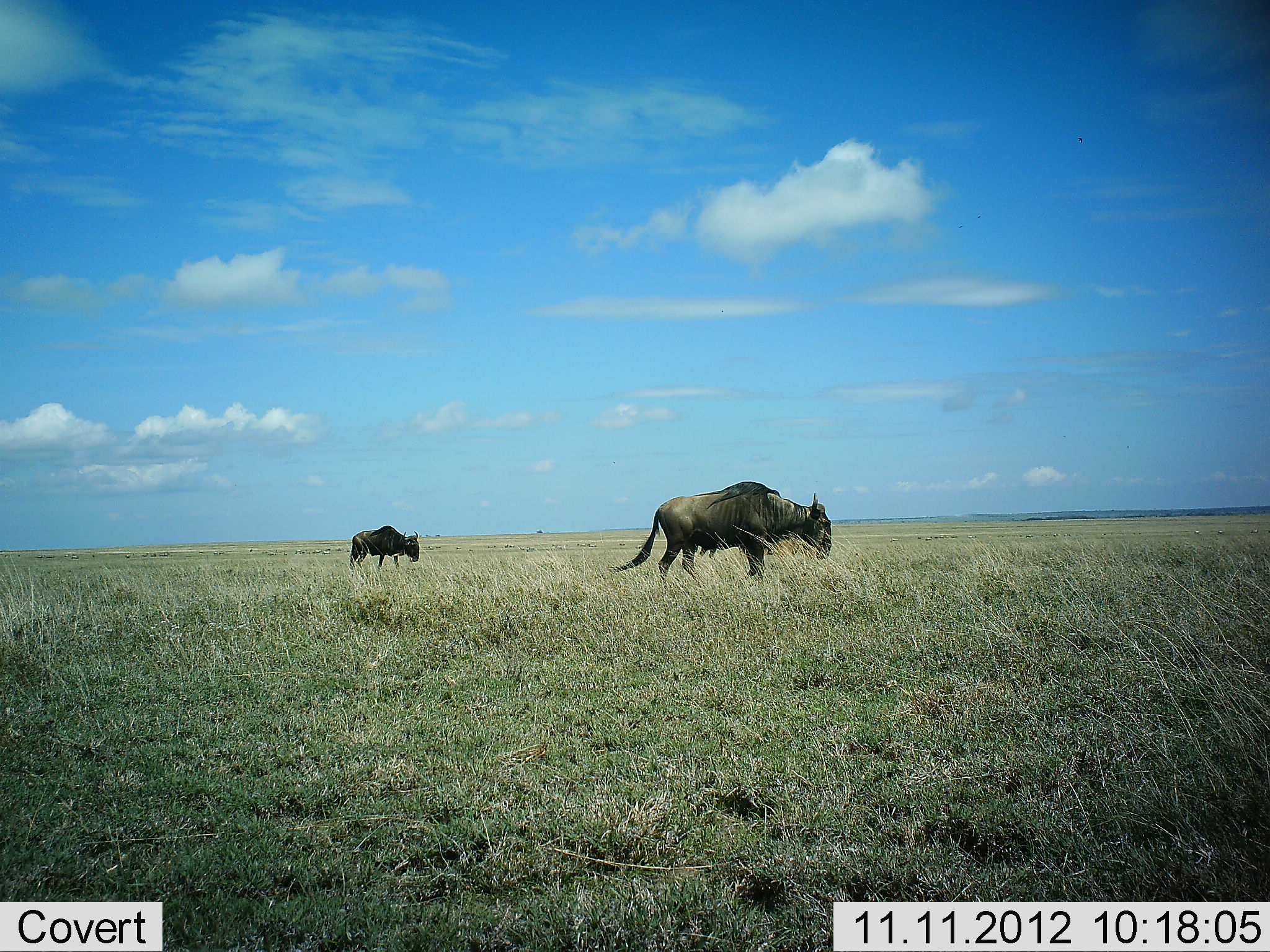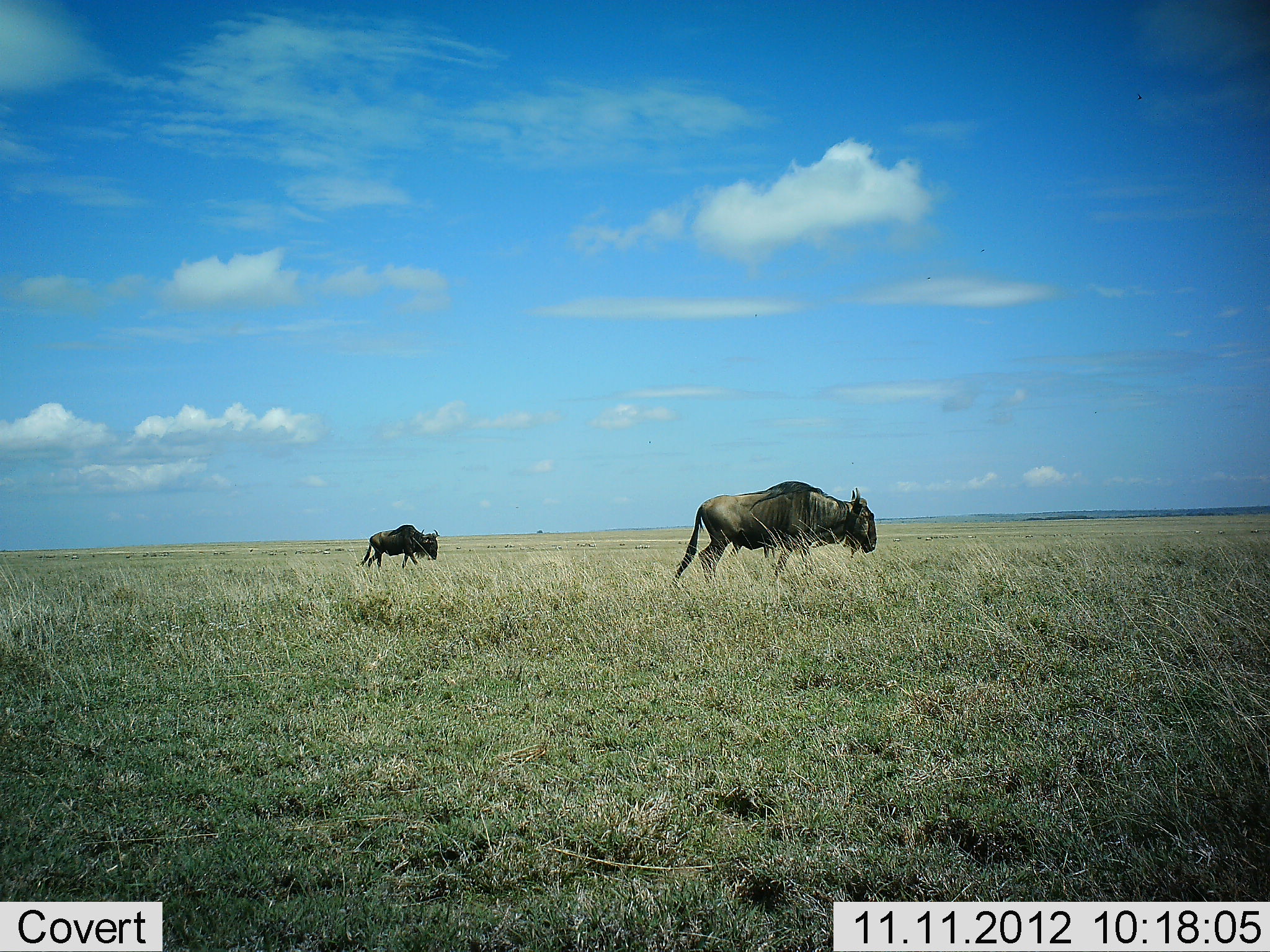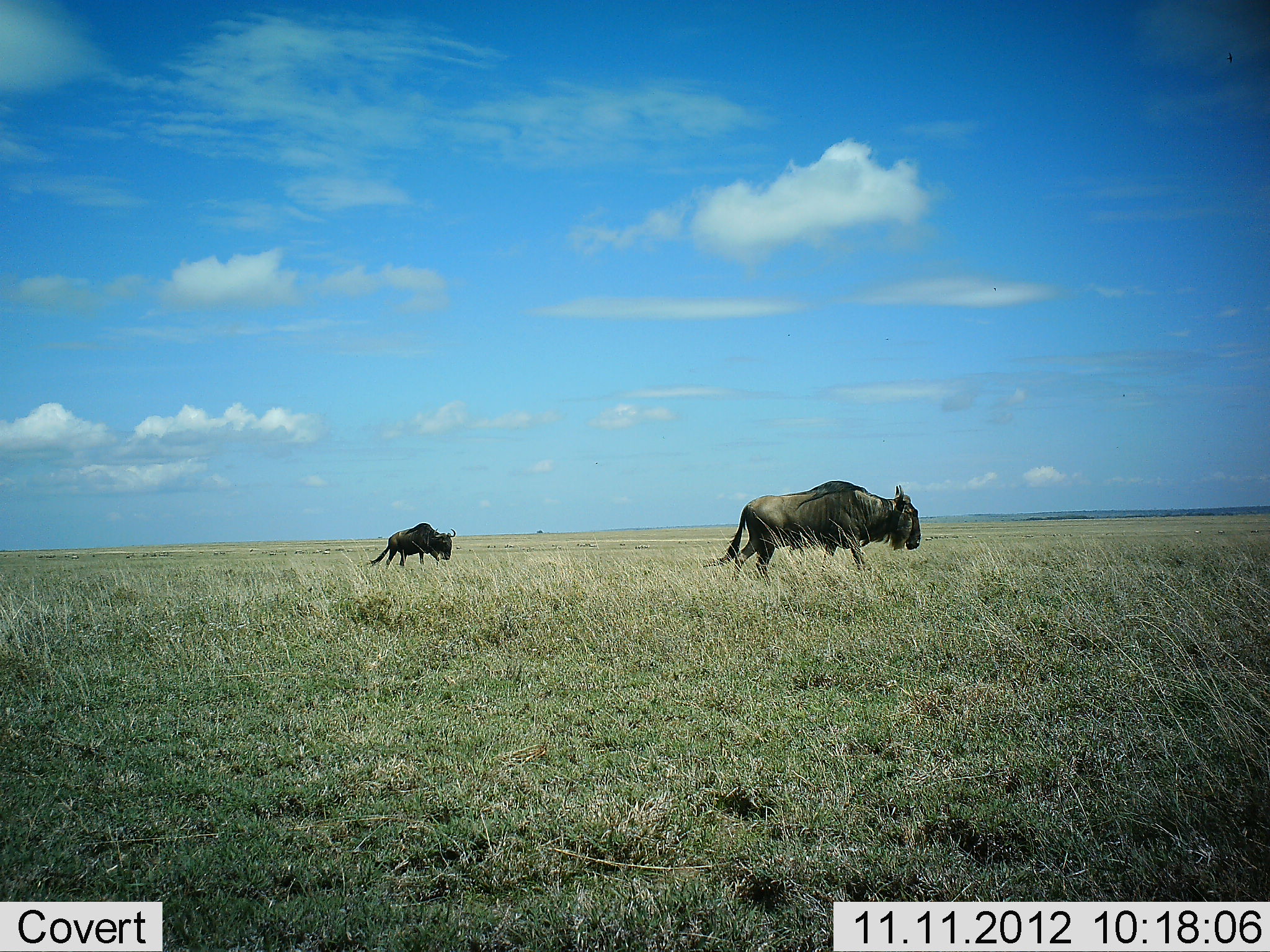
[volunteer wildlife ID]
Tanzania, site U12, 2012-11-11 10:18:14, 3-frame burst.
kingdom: Animalia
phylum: Chordata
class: Mammalia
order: Artiodactyla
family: Bovidae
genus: Connochaetes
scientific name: Connochaetes taurinus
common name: blue wildebeest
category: wildebeest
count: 2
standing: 10%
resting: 0%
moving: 90%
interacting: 0%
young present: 0%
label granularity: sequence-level